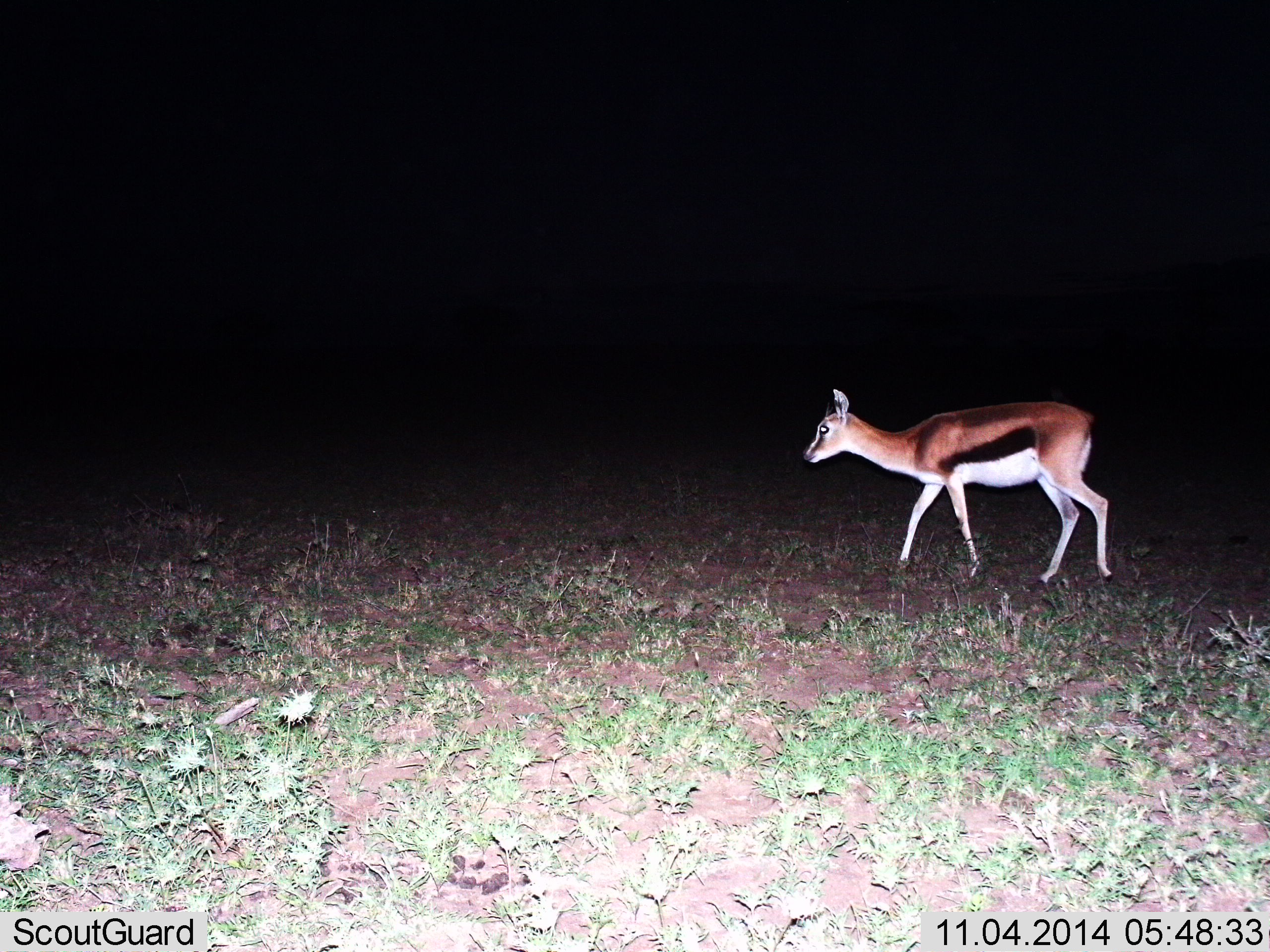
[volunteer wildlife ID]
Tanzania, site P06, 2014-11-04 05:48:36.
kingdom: Animalia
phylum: Chordata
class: Mammalia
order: Artiodactyla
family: Bovidae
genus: Eudorcas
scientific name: Eudorcas thomsonii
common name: thomson's gazelle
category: gazellethomsons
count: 1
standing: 0%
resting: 0%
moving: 100%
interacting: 0%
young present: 10%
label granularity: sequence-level